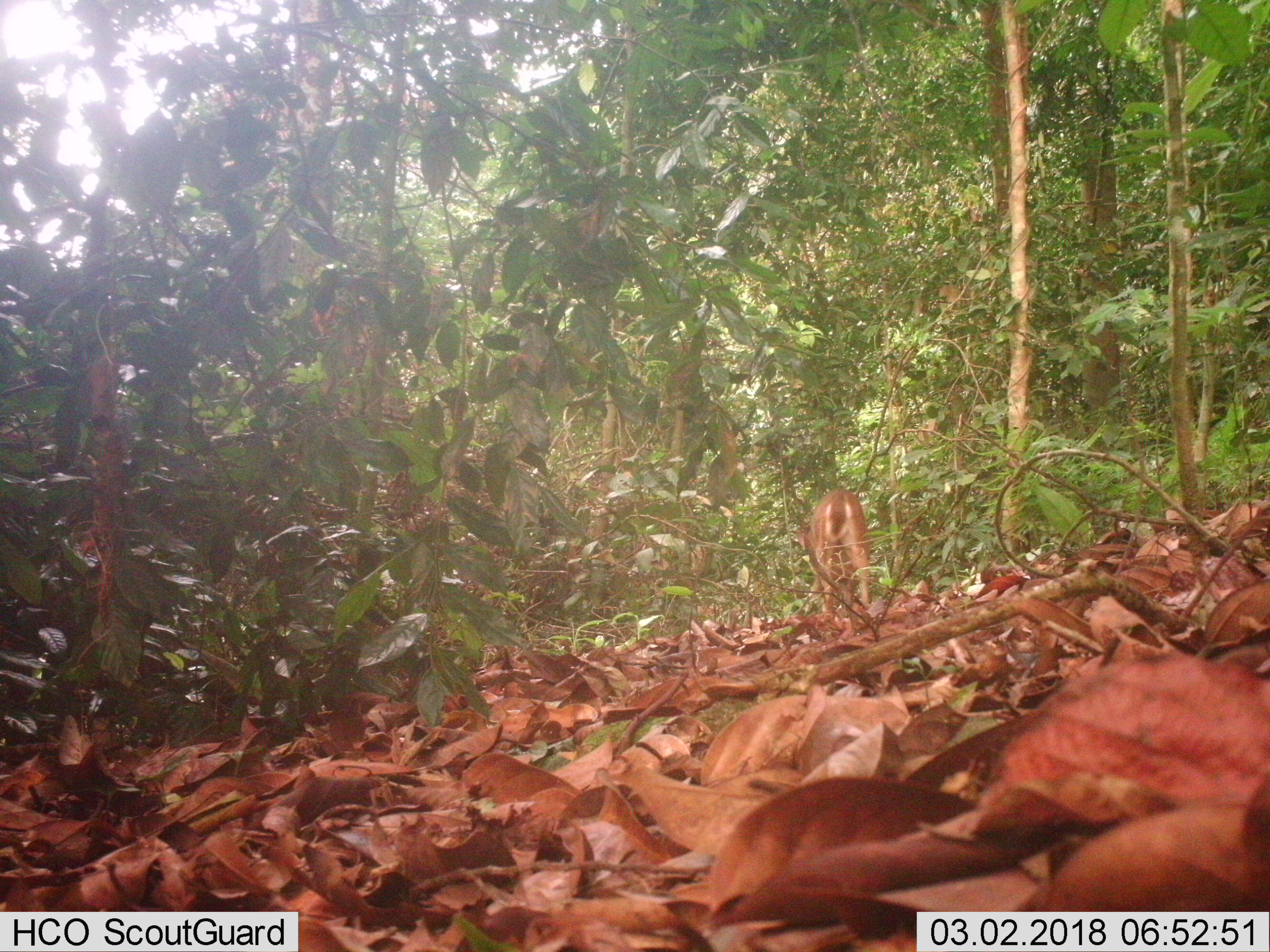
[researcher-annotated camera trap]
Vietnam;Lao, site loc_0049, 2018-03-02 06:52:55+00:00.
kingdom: Animalia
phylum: Chordata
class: Mammalia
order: Artiodactyla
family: Cervidae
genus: Muntiacus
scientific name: Muntiacus vuquangensis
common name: large-antlered muntjac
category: large antlered muntjac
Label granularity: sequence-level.